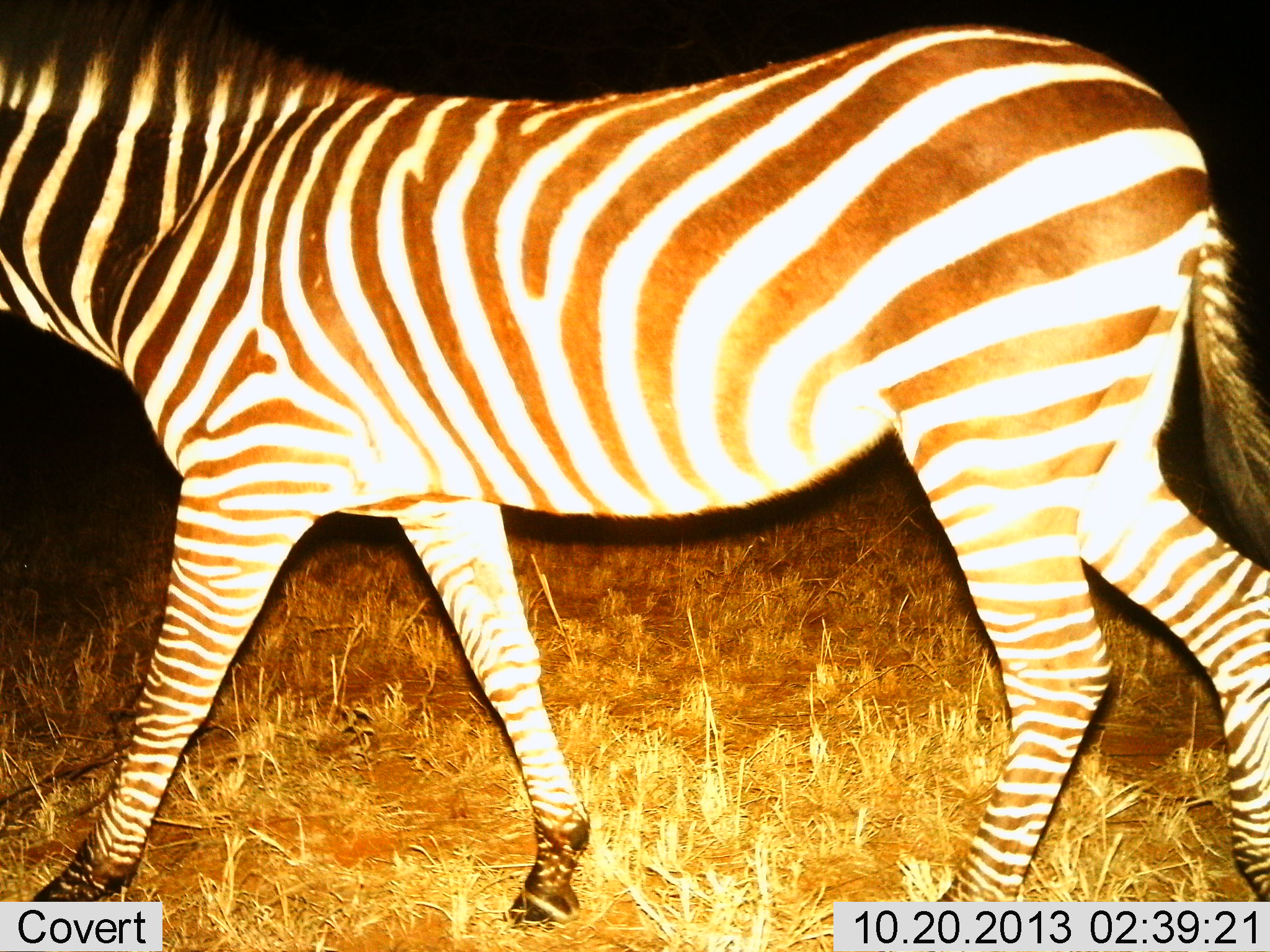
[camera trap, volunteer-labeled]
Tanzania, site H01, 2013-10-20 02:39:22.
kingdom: Animalia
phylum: Chordata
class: Mammalia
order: Perissodactyla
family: Equidae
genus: Equus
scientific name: Equus quagga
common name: plains zebra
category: zebra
Zebra (plains zebra) (Equus quagga), count 1. Behavior (volunteer vote fractions): standing 0%, resting 0%, moving 100%, interacting 0%. Young present (vote fraction): 0%. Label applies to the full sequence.